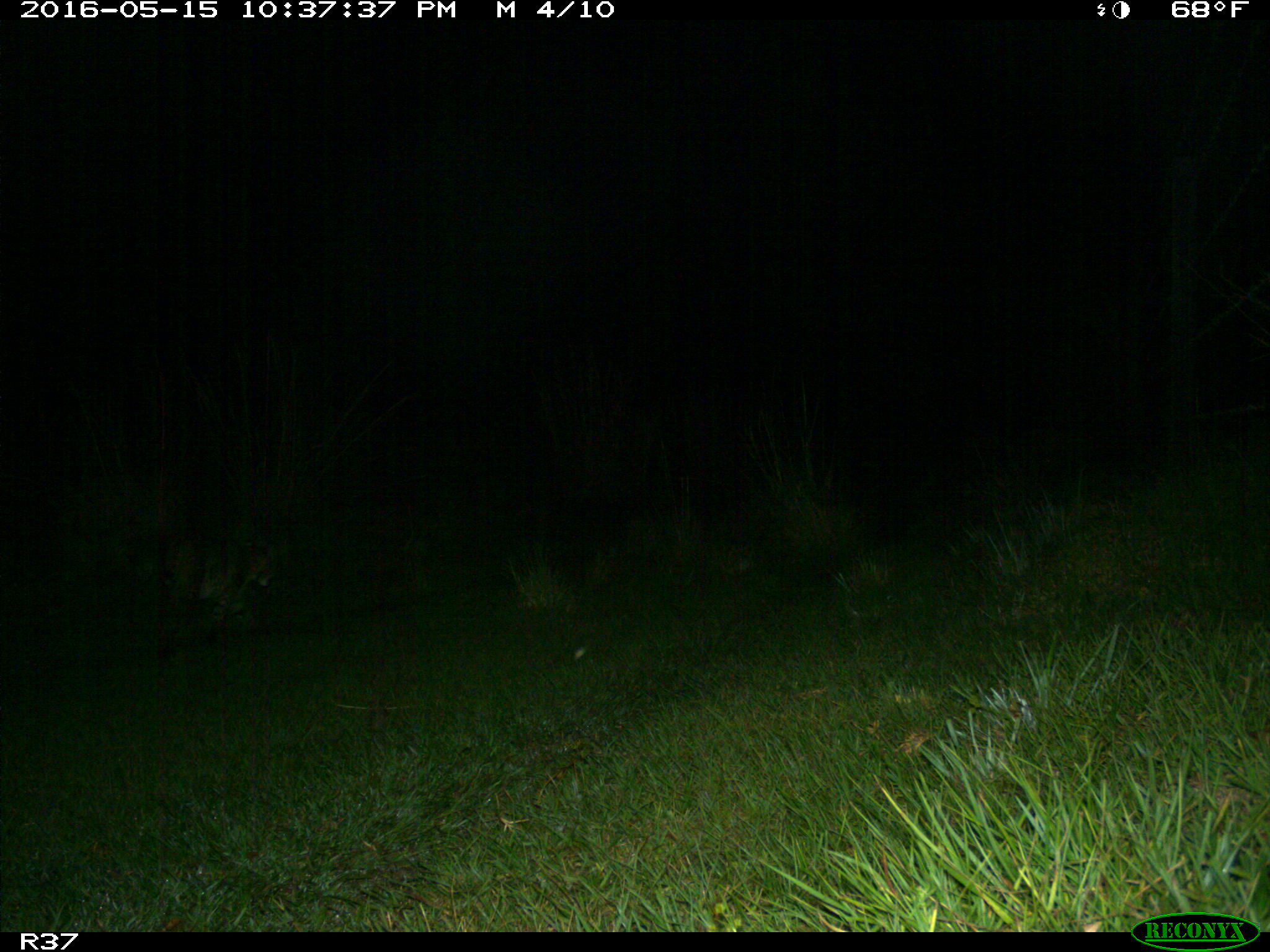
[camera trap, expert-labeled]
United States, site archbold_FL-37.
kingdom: Animalia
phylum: Chordata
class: Mammalia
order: Carnivora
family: Felidae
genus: Lynx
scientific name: Lynx rufus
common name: bobcat